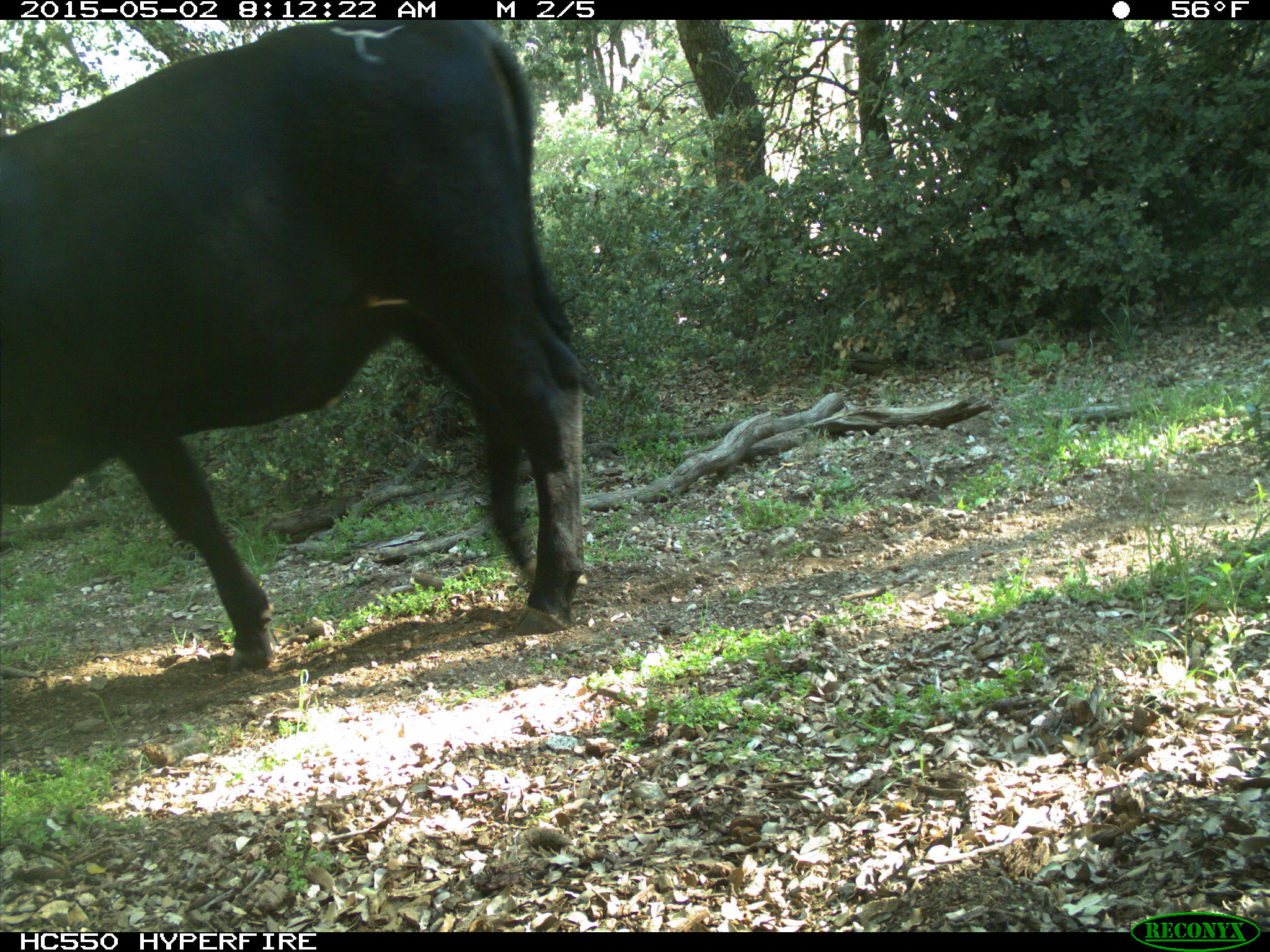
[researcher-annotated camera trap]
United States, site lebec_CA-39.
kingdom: Animalia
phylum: Chordata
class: Mammalia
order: Artiodactyla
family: Bovidae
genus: Bos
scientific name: Bos taurus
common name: domestic cow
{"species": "Bos taurus (domestic cow)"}